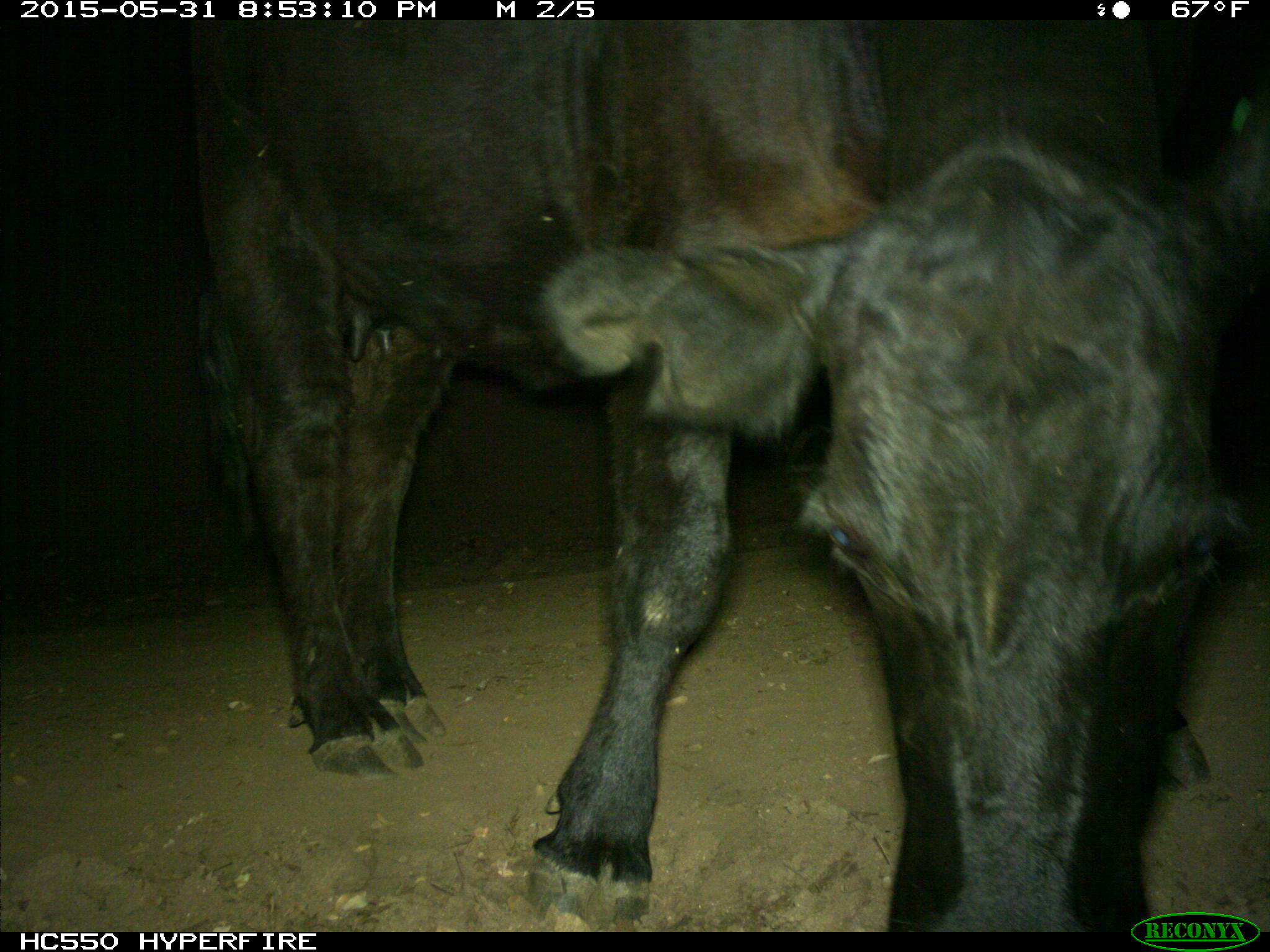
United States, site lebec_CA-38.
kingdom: Animalia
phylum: Chordata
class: Mammalia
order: Artiodactyla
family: Bovidae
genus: Bos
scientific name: Bos taurus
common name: domestic cow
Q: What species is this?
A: Bos taurus (domestic cow).